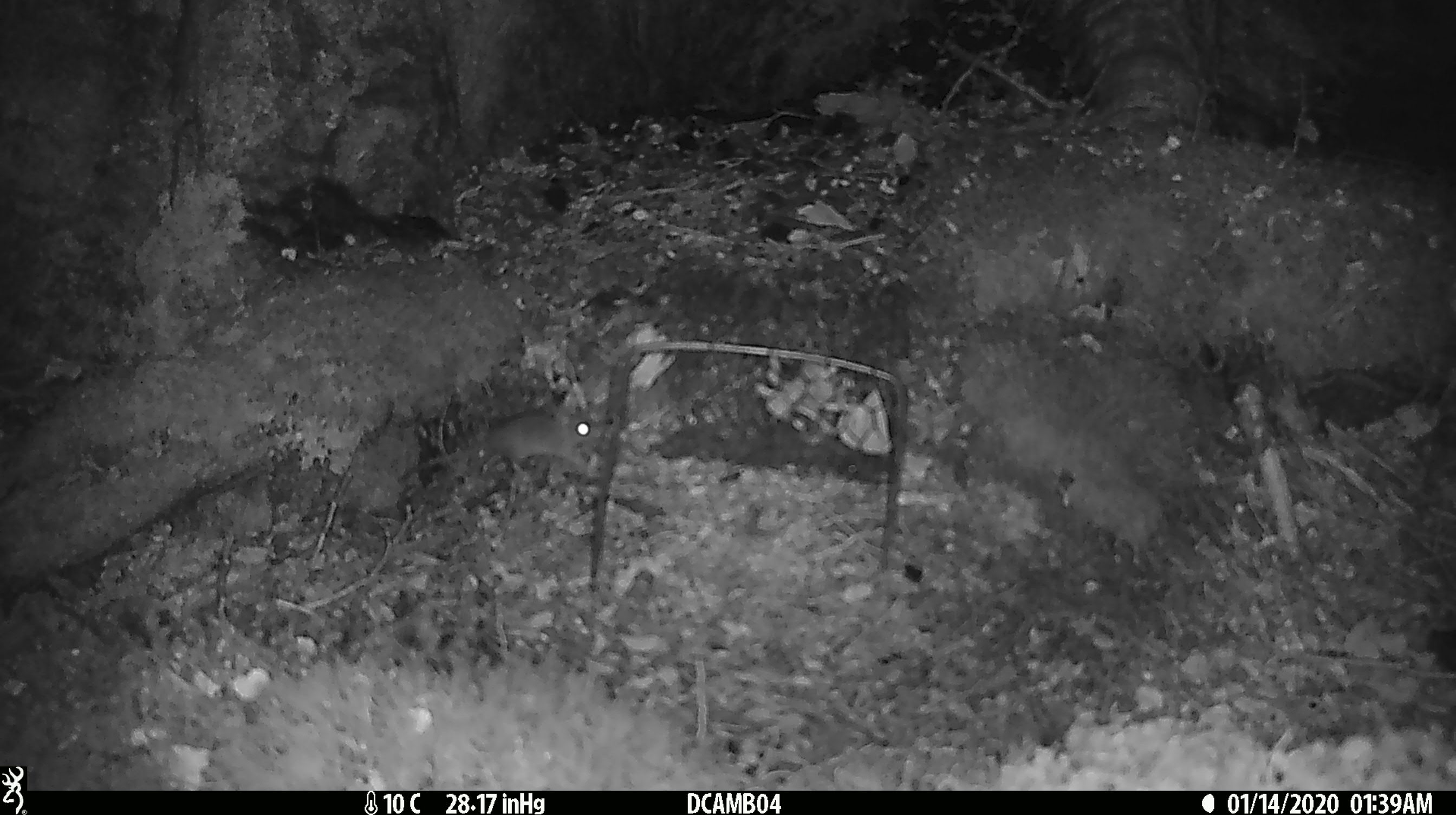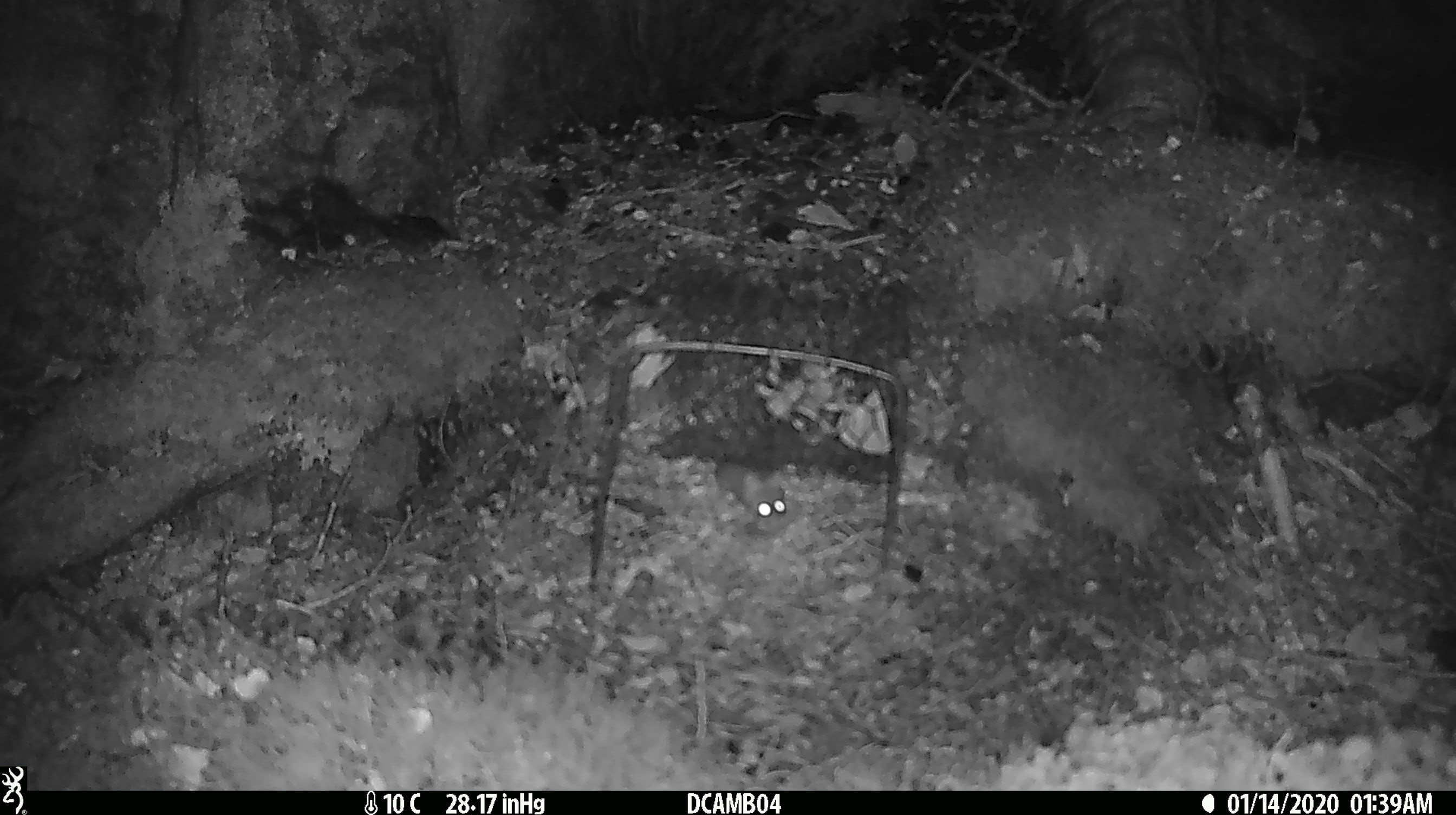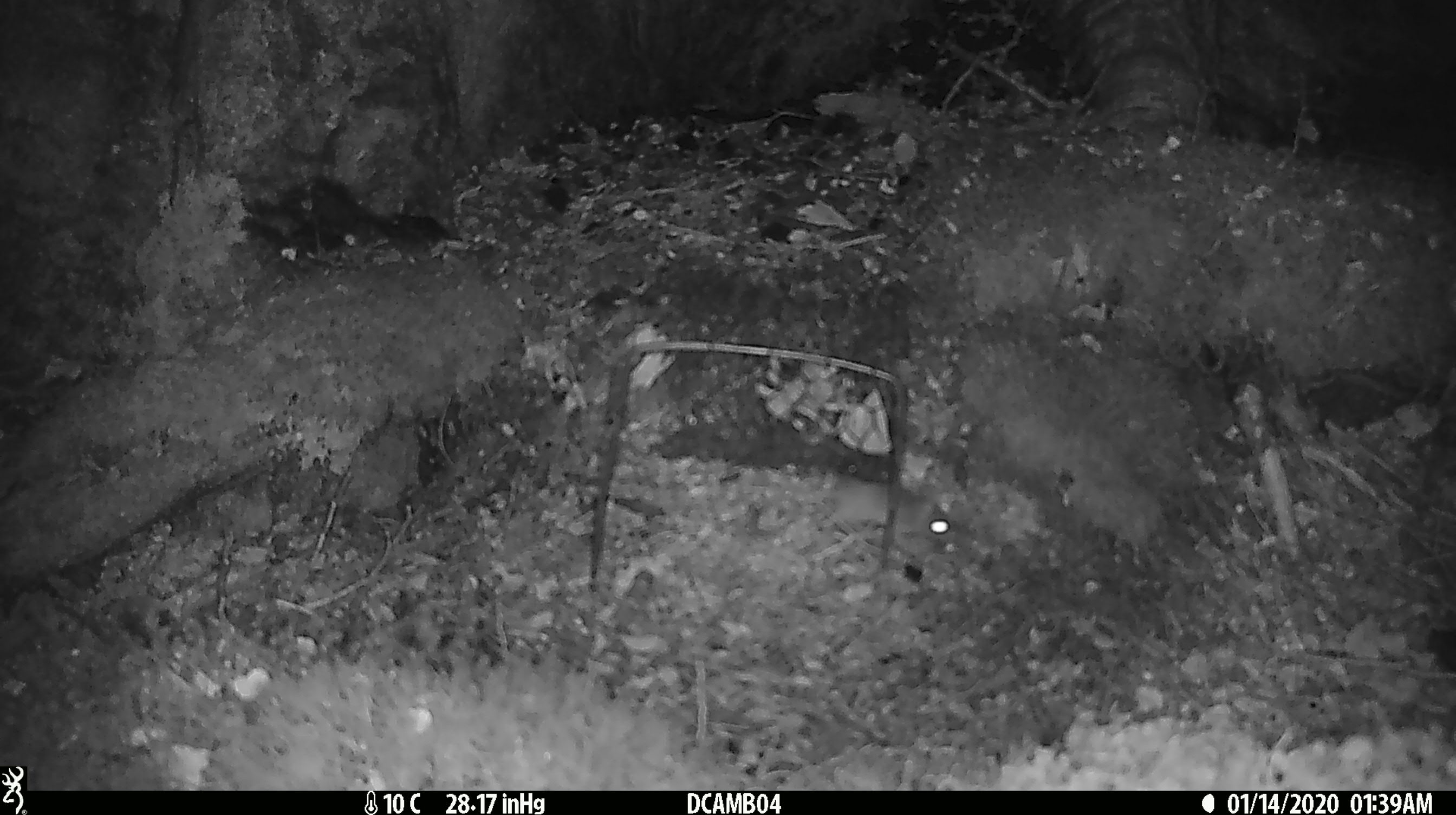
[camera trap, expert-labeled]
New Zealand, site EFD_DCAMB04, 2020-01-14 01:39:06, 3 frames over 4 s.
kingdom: Animalia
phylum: Chordata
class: Mammalia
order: Rodentia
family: Muridae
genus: Mus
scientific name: Mus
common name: mouse